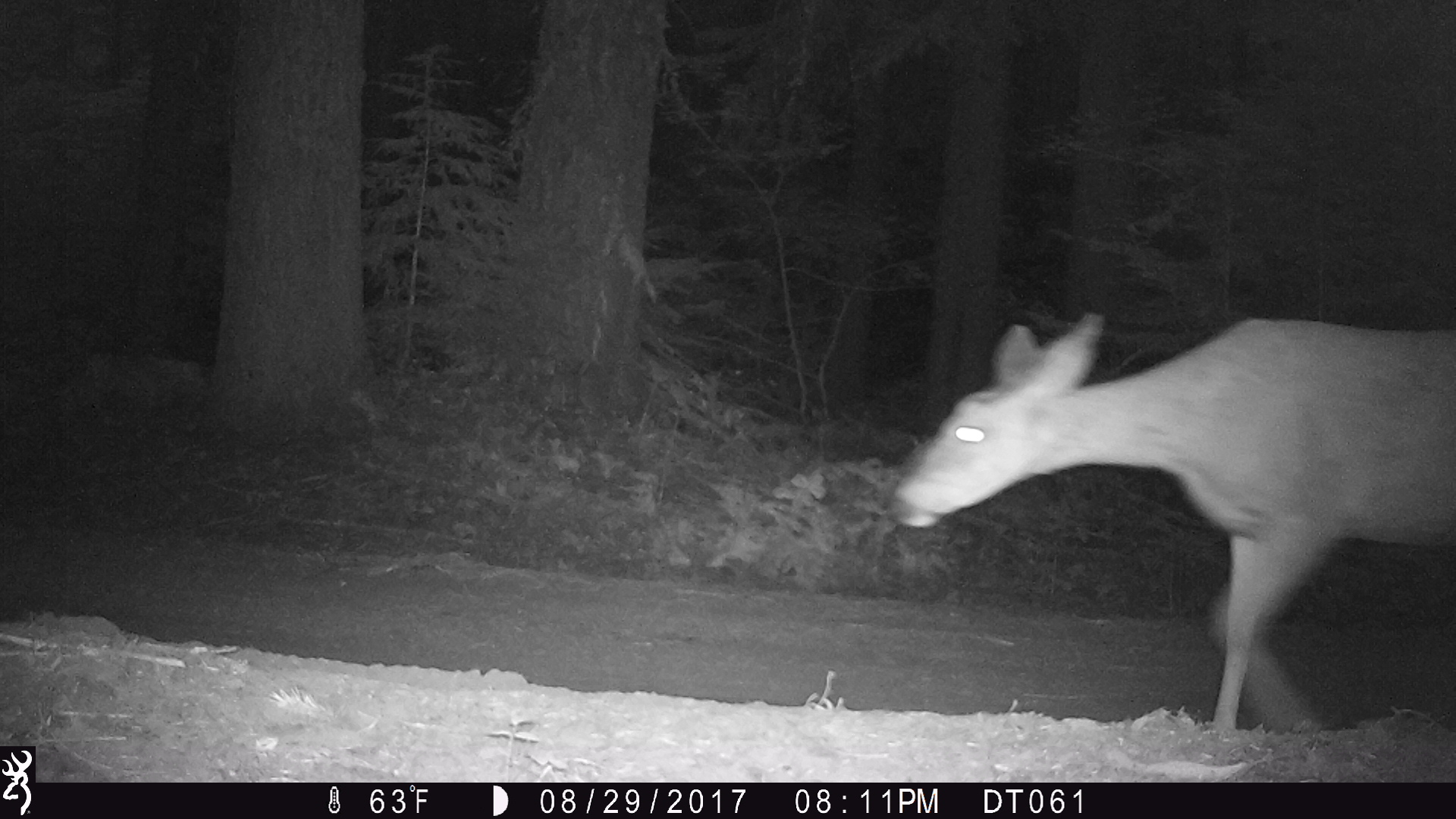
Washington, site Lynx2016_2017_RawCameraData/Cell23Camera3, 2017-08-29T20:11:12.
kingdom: Animalia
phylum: Chordata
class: Mammalia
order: Artiodactyla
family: Cervidae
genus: Odocoileus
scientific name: Odocoileus hemionus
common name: mule deer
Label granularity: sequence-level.